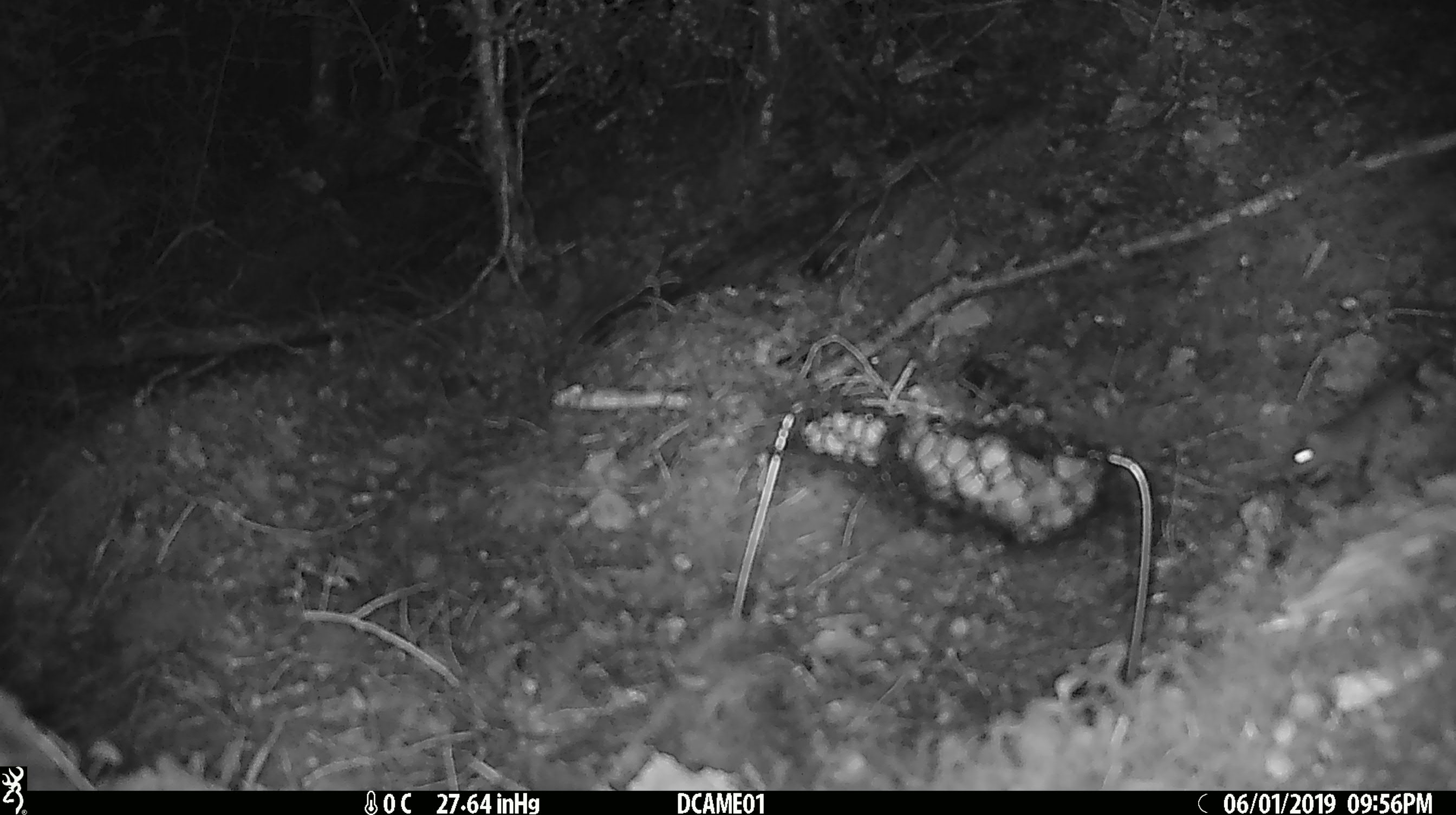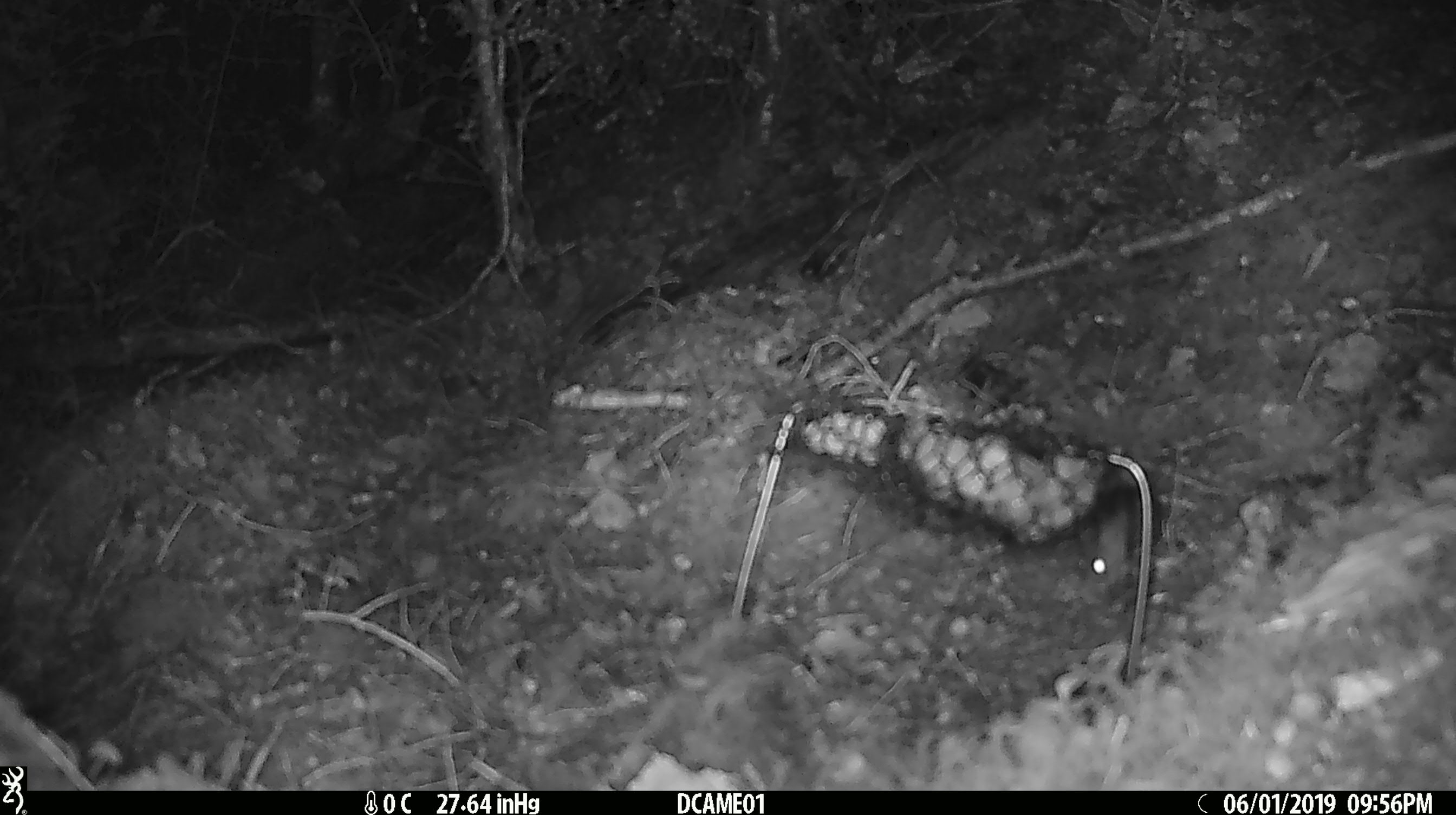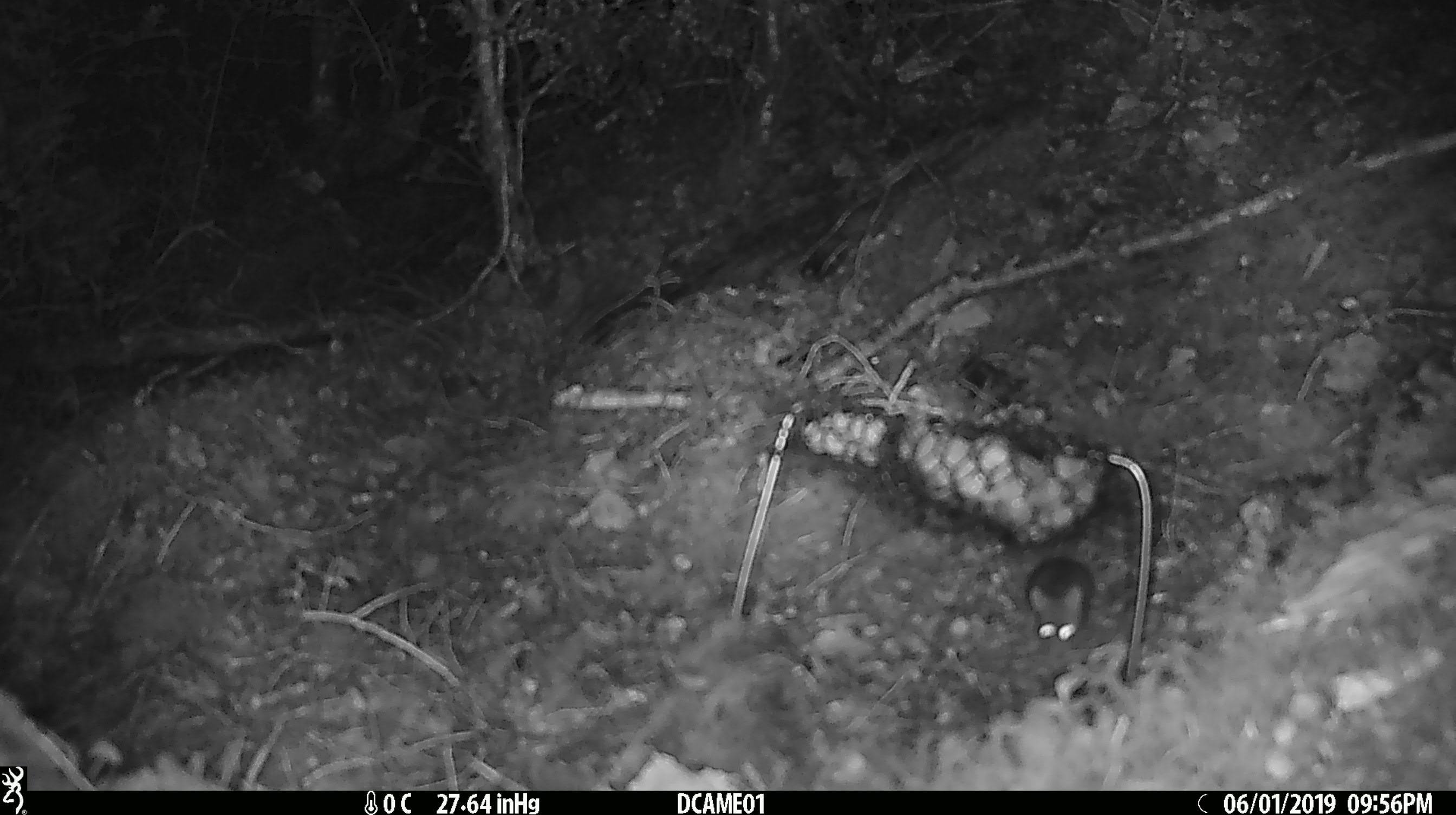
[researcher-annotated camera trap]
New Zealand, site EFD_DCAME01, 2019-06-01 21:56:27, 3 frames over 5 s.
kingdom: Animalia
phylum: Chordata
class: Mammalia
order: Rodentia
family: Muridae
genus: Mus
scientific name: Mus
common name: mouse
Mouse (Mus).